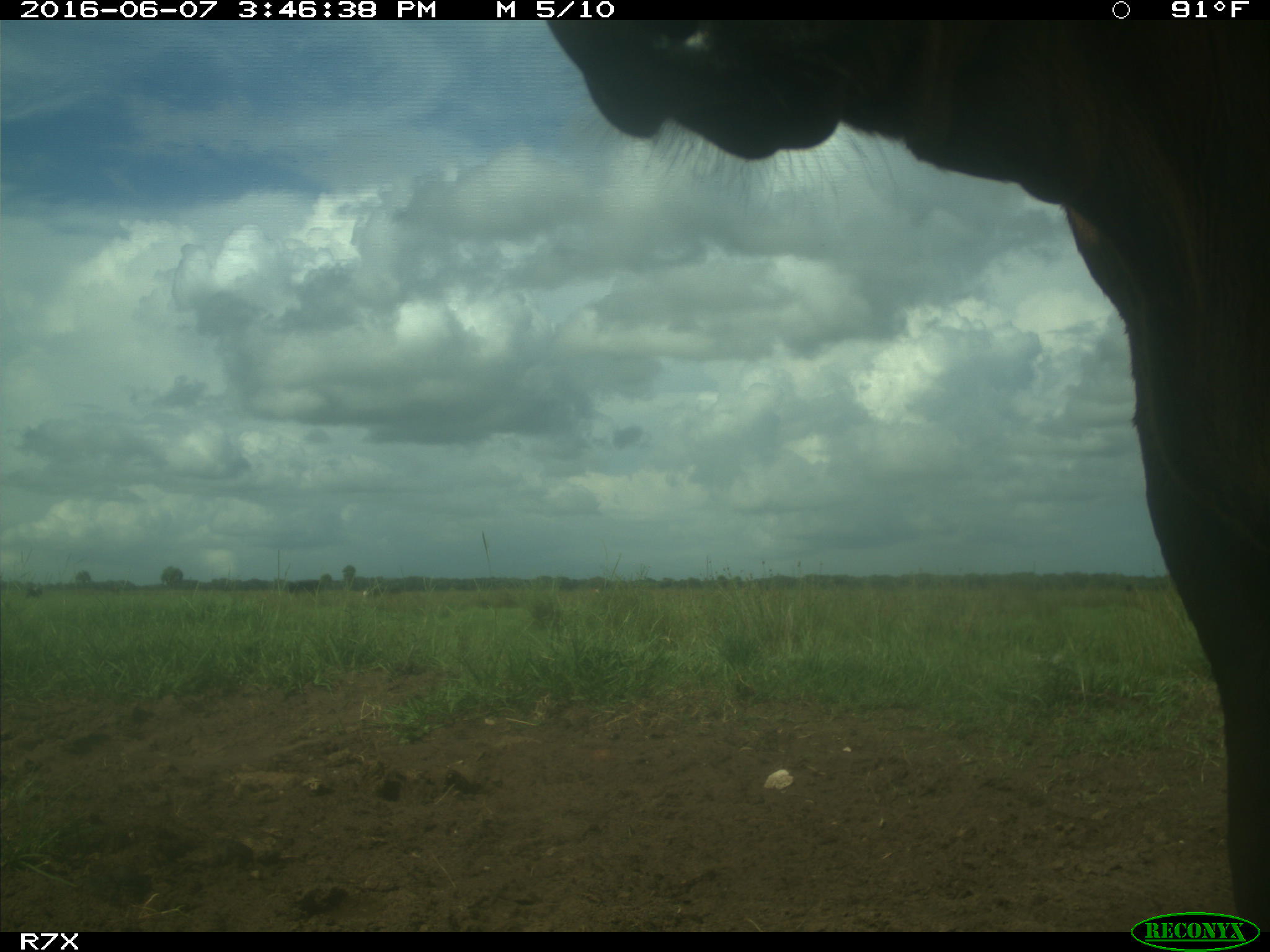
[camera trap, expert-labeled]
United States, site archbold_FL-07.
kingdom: Animalia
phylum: Chordata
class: Mammalia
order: Artiodactyla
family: Bovidae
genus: Bos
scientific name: Bos taurus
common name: domestic cow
Bos taurus (domestic cow).